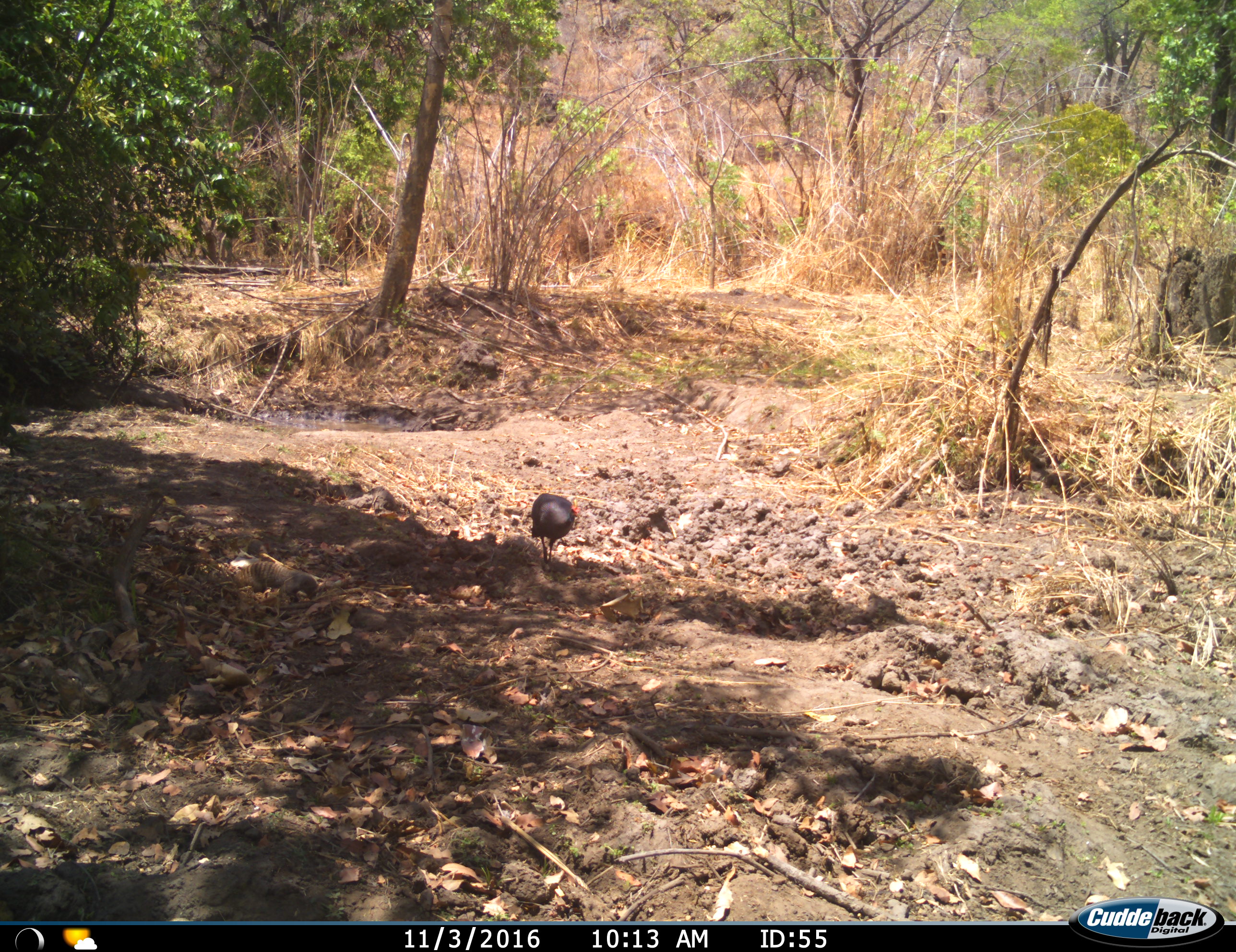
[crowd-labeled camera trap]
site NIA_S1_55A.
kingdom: Animalia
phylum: Chordata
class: Aves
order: Galliformes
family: Numididae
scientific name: Numididae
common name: guineafowl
Guineafowl (Numididae), count 1. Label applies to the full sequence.